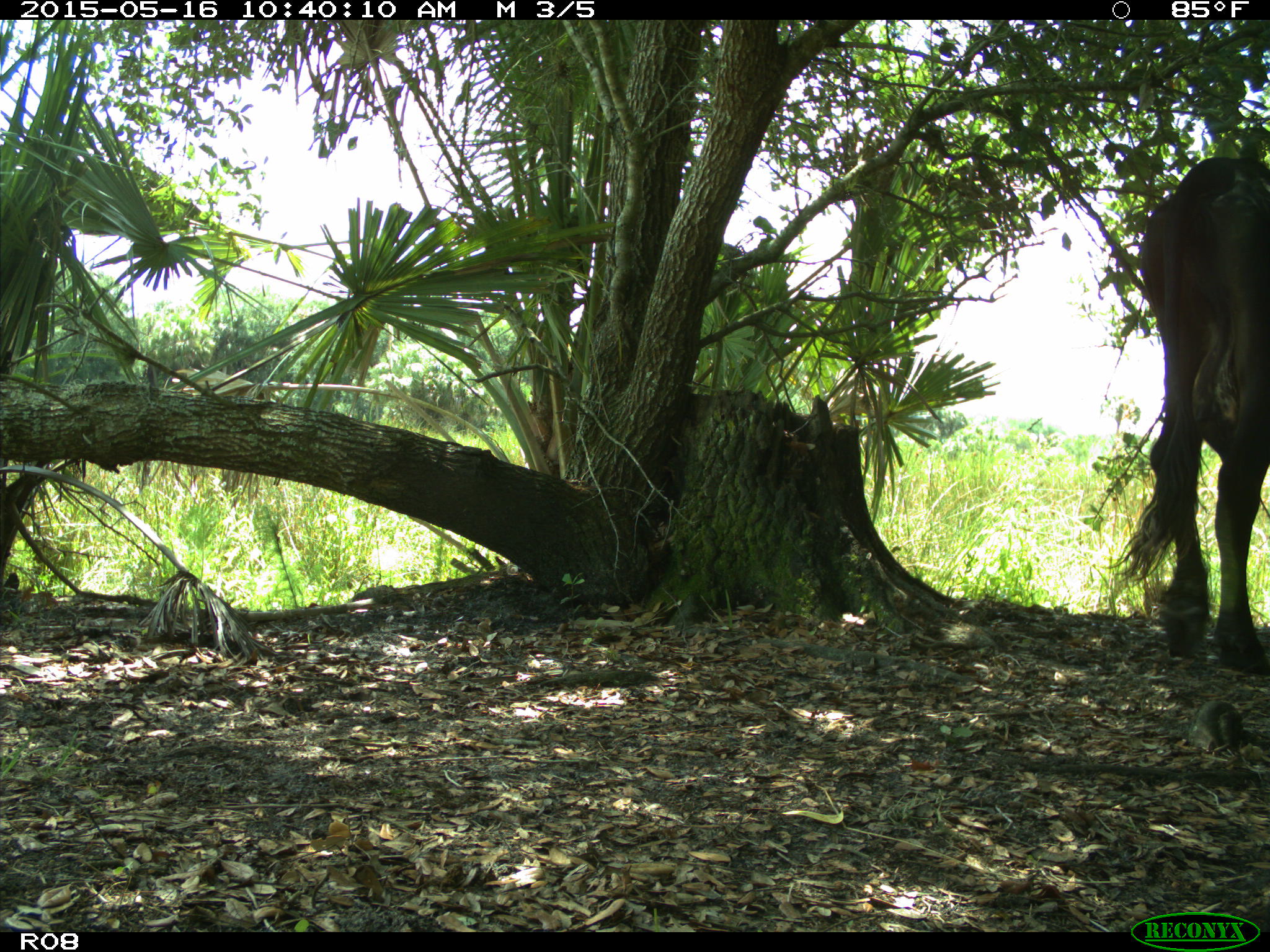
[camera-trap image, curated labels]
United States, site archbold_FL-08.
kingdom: Animalia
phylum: Chordata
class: Mammalia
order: Artiodactyla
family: Bovidae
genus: Bos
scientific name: Bos taurus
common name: domestic cow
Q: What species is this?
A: Bos taurus (domestic cow).